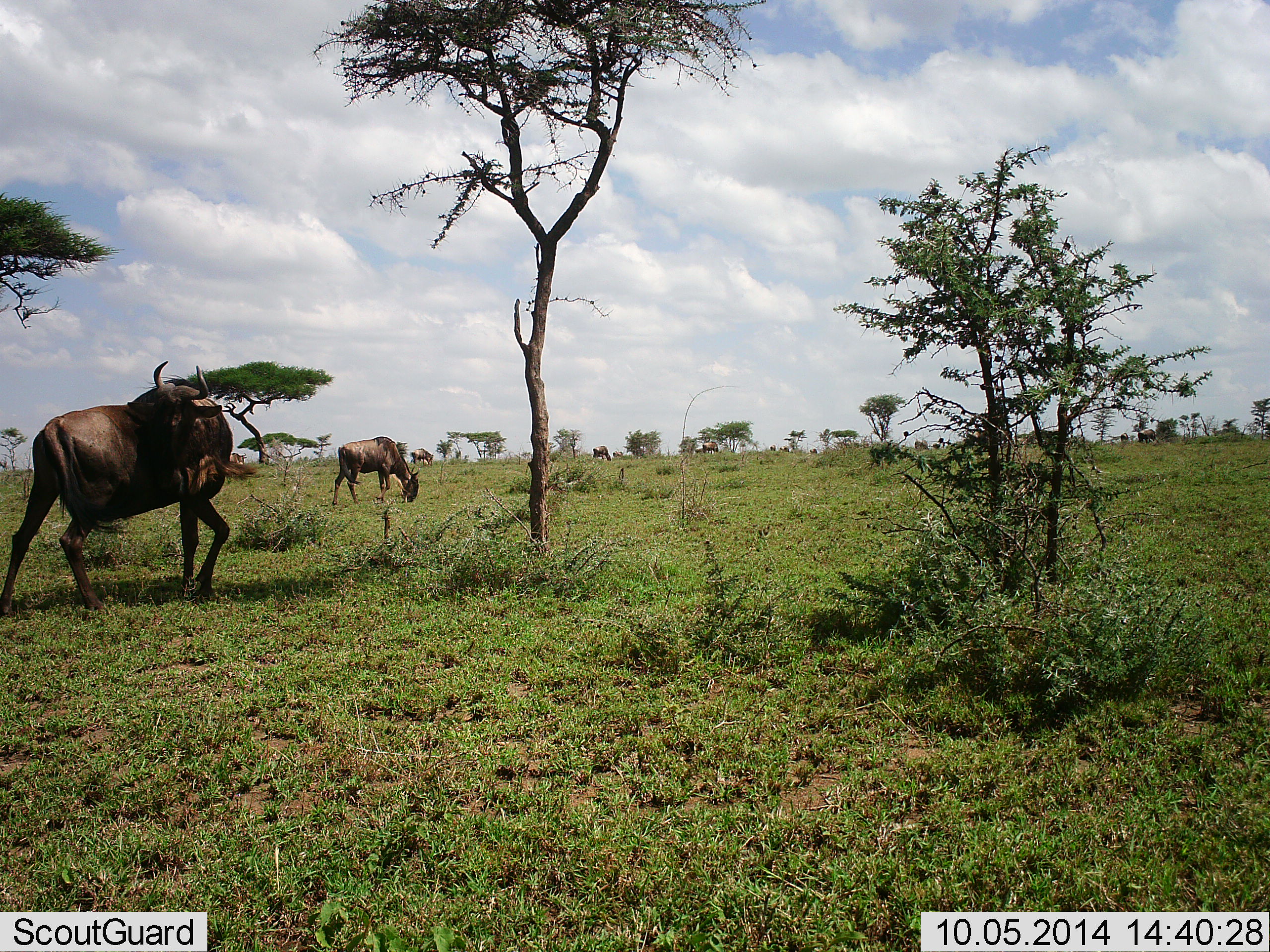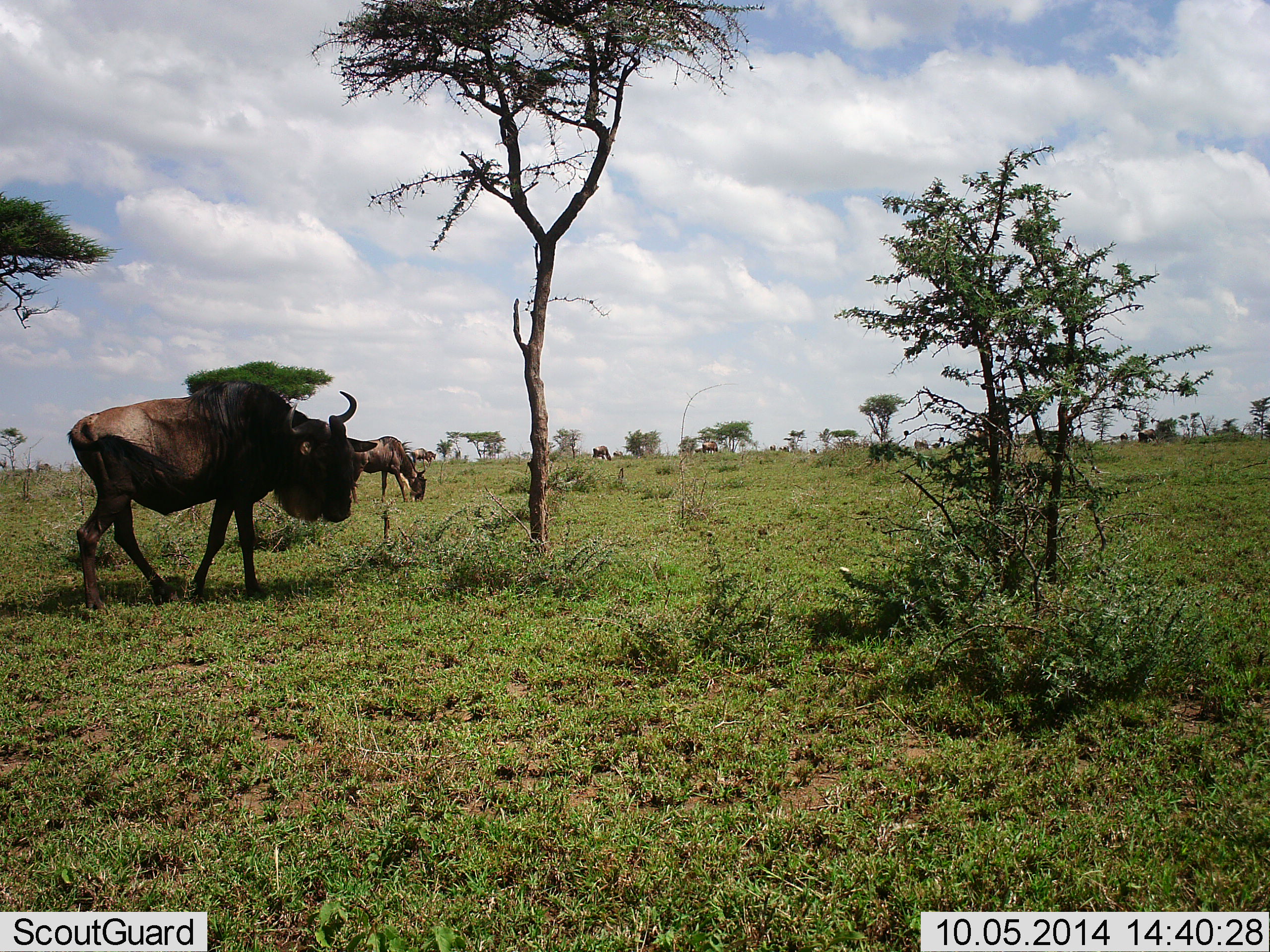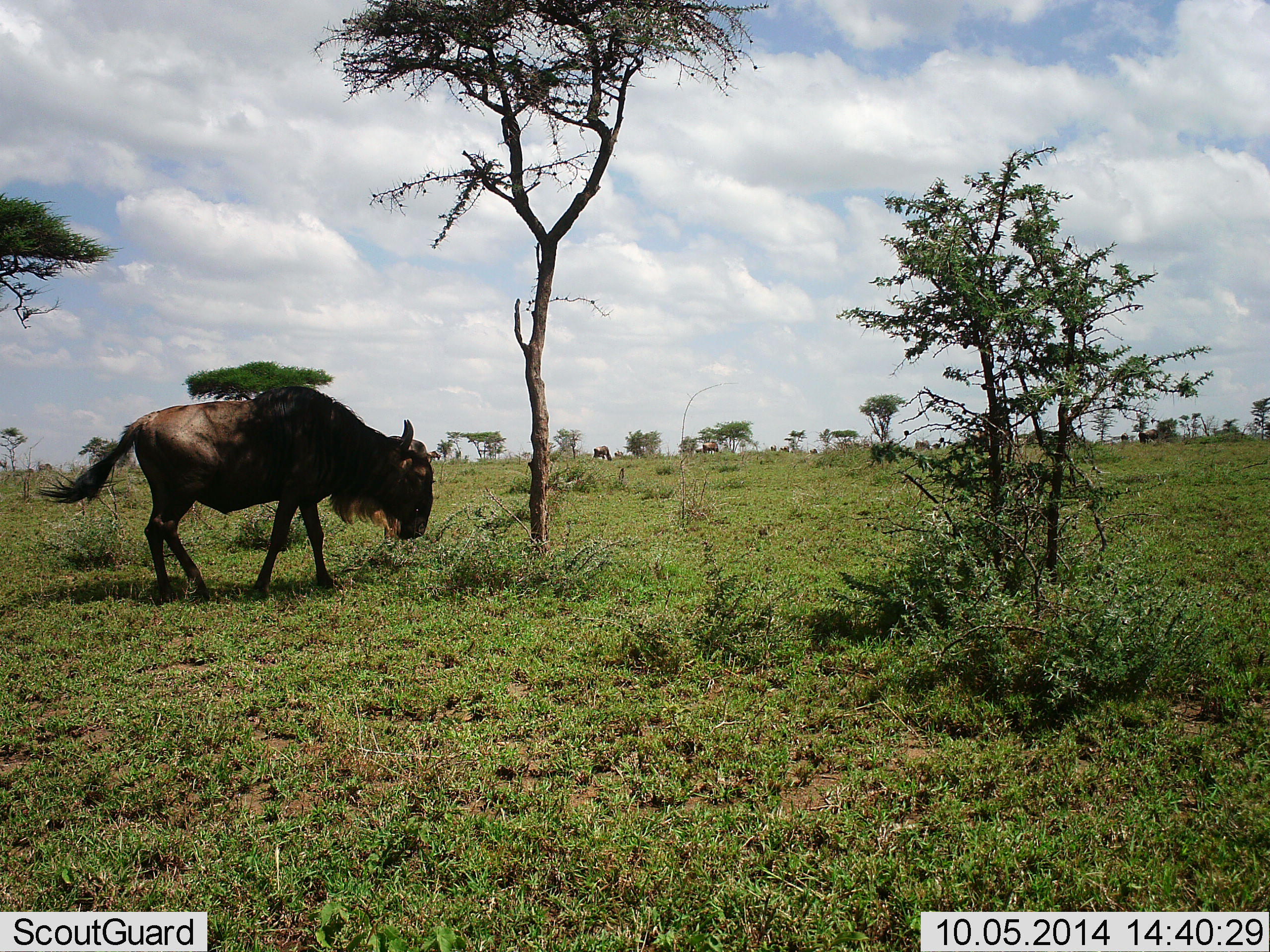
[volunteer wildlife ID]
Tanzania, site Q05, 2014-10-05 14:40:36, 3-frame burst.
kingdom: Animalia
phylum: Chordata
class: Mammalia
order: Artiodactyla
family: Bovidae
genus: Connochaetes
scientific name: Connochaetes taurinus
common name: blue wildebeest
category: wildebeest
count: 3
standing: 40%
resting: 0%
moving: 70%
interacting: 0%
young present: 0%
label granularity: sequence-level